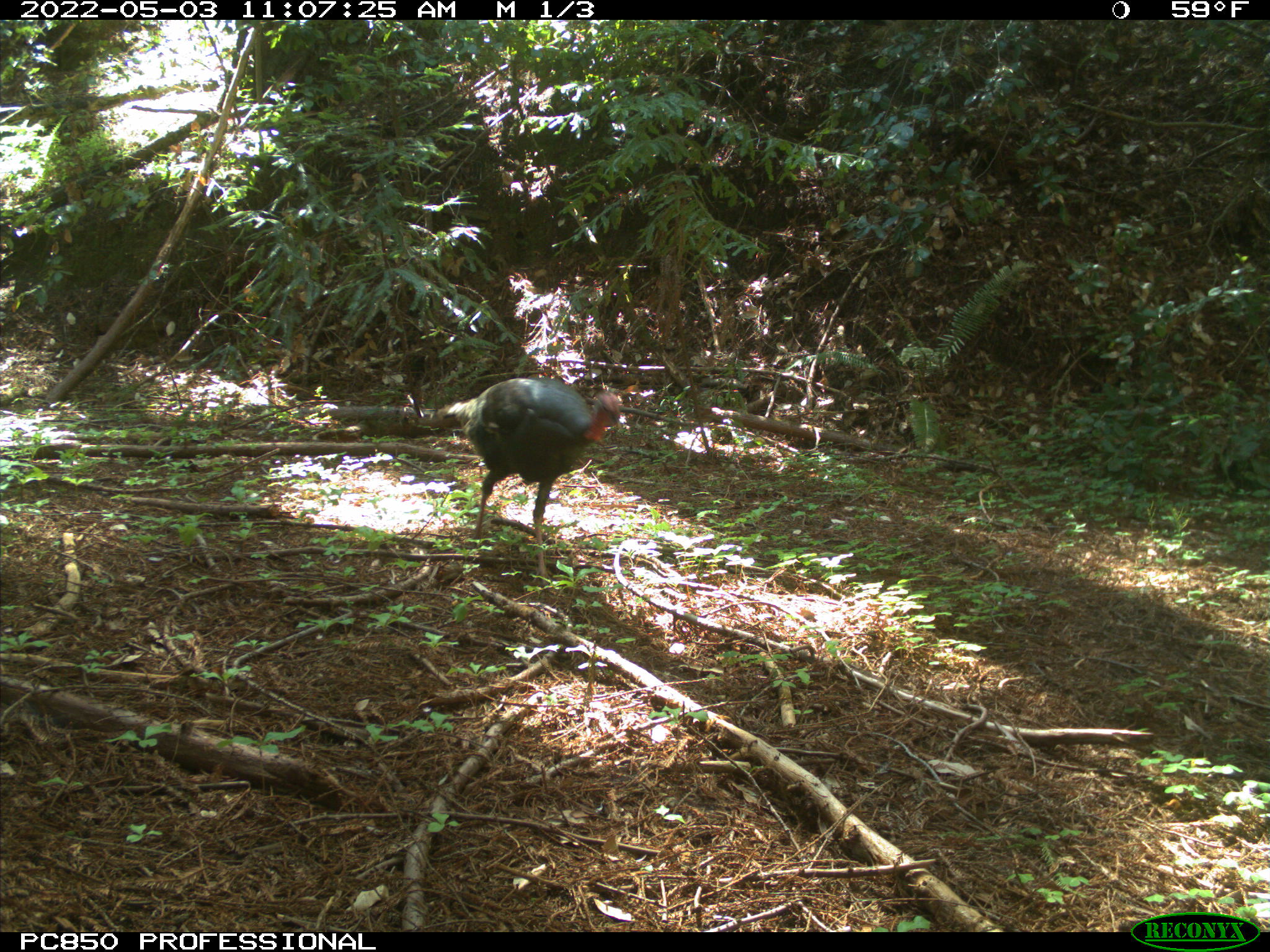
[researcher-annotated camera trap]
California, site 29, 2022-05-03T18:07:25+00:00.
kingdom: Animalia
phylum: Chordata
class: Aves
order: Galliformes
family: Phasianidae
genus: Meleagris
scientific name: Meleagris gallopavo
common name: turkey